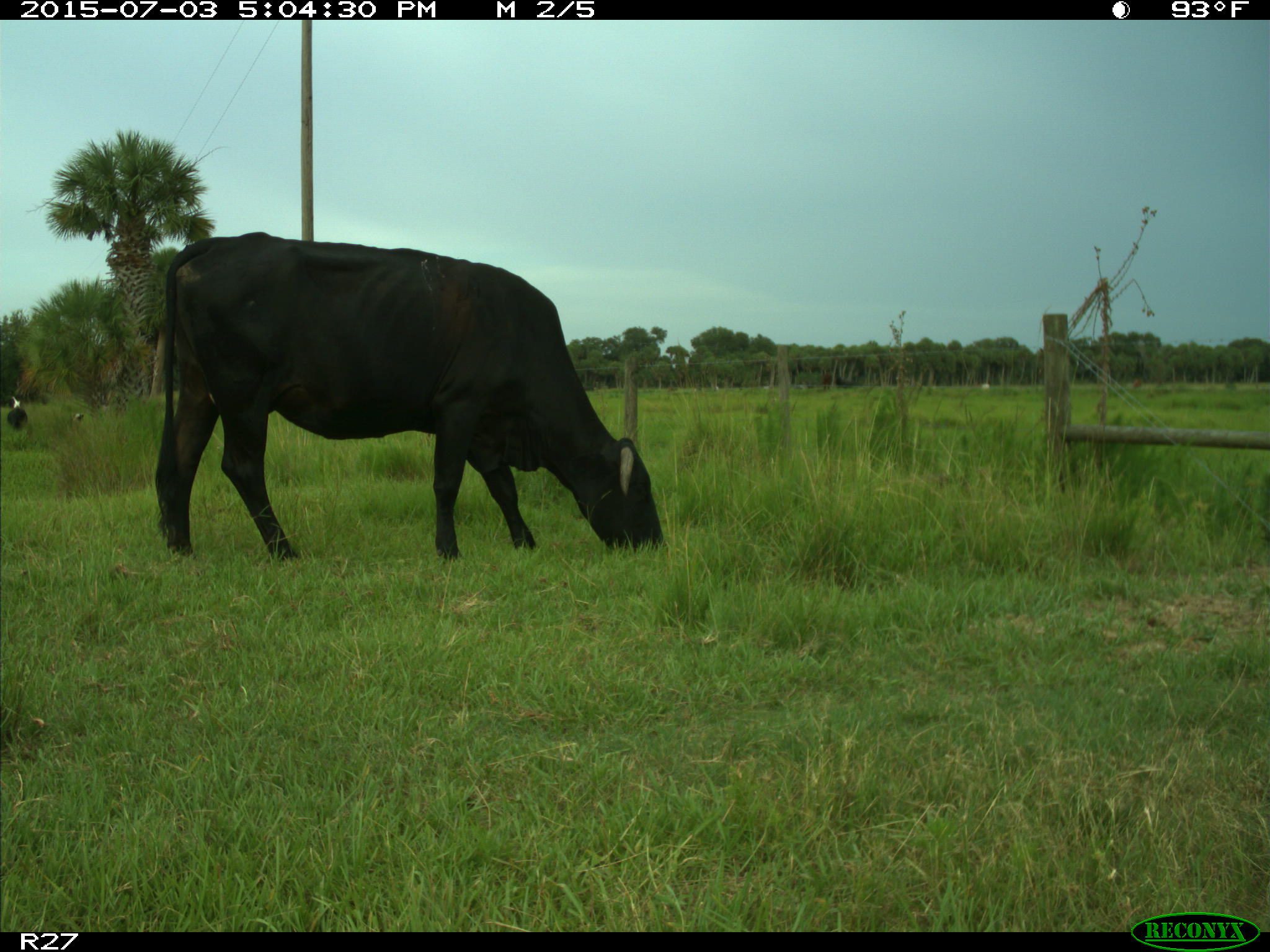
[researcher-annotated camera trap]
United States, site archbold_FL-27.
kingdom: Animalia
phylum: Chordata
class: Mammalia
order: Artiodactyla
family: Bovidae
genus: Bos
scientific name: Bos taurus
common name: domestic cow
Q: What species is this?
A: Bos taurus (domestic cow).